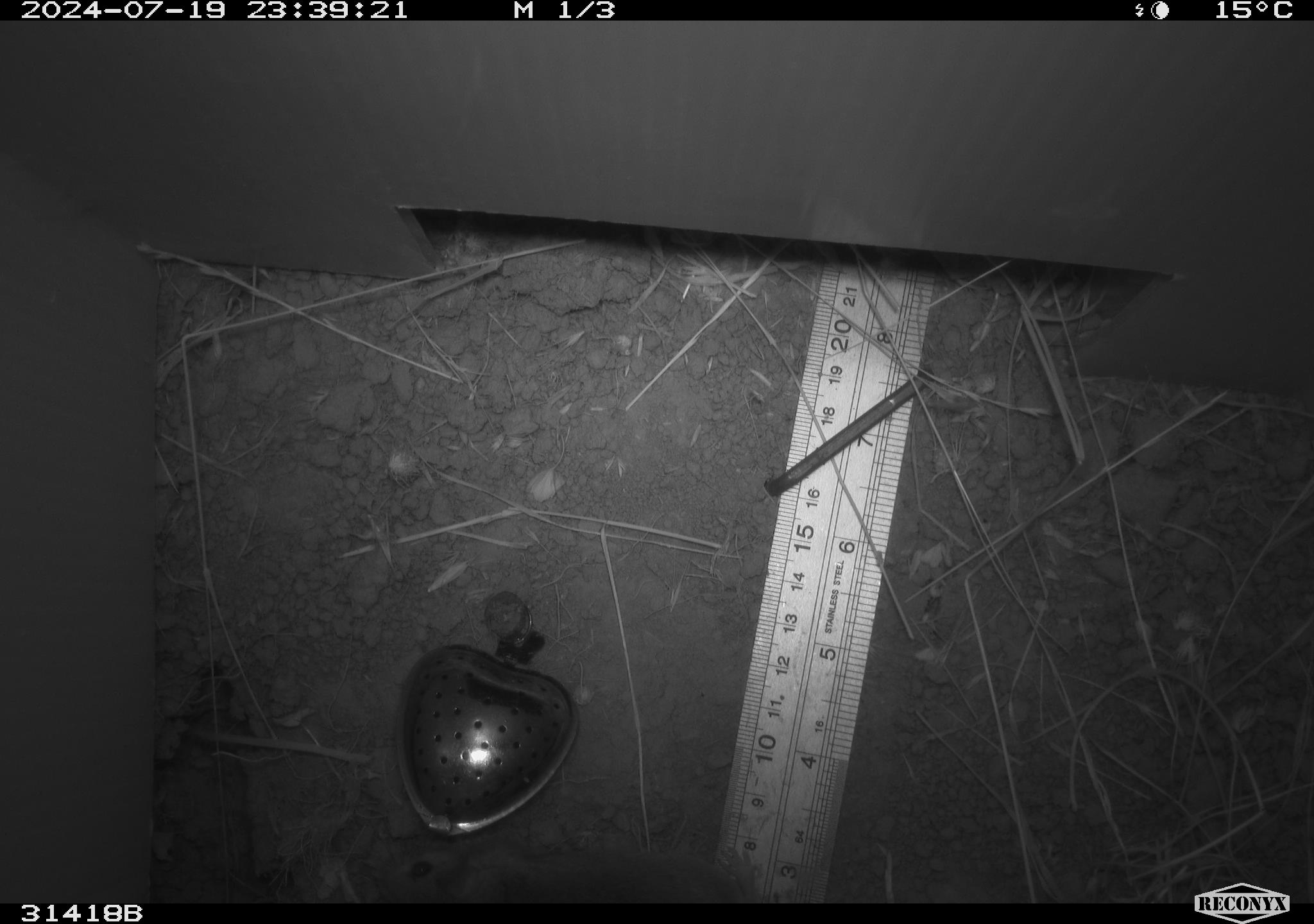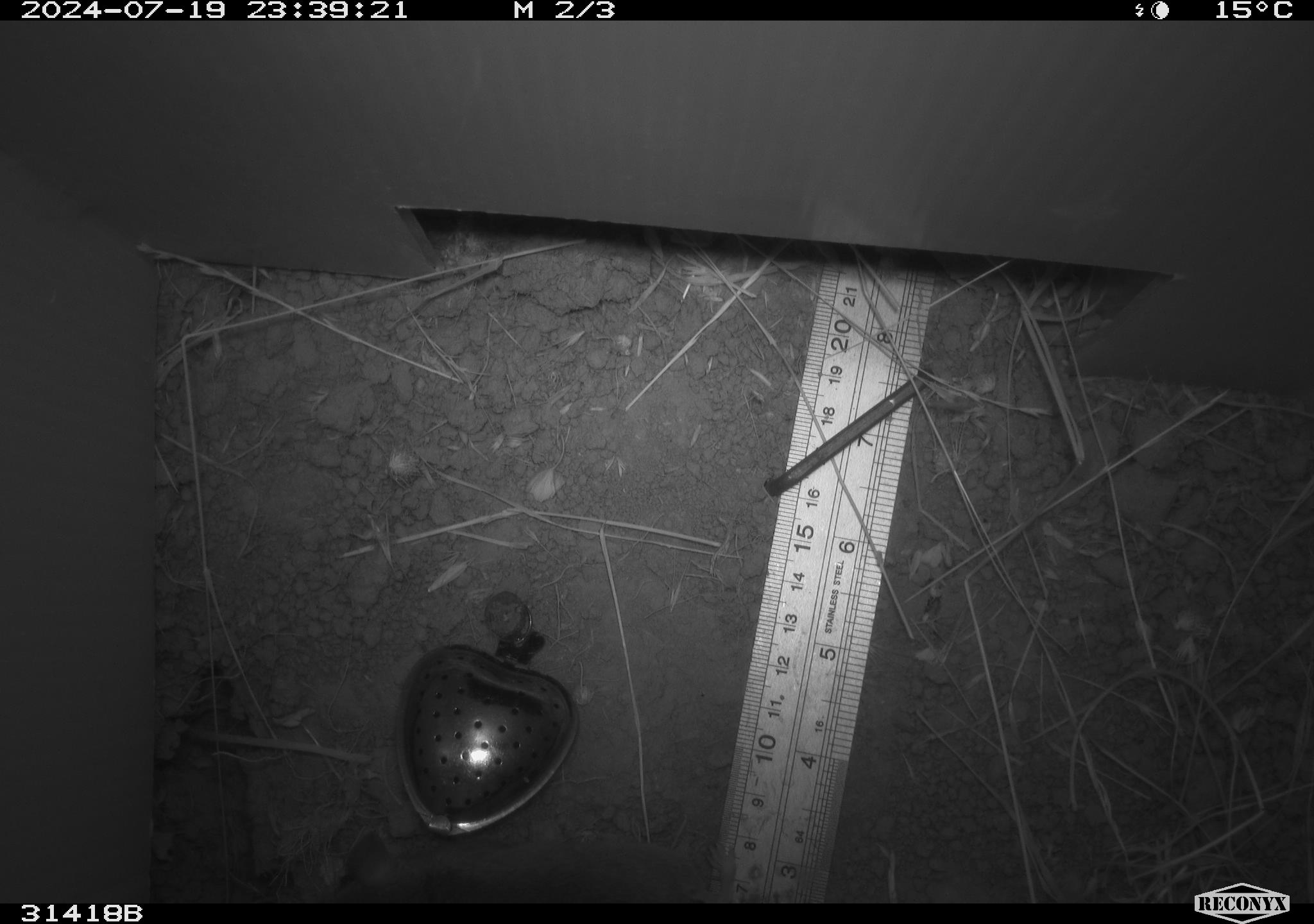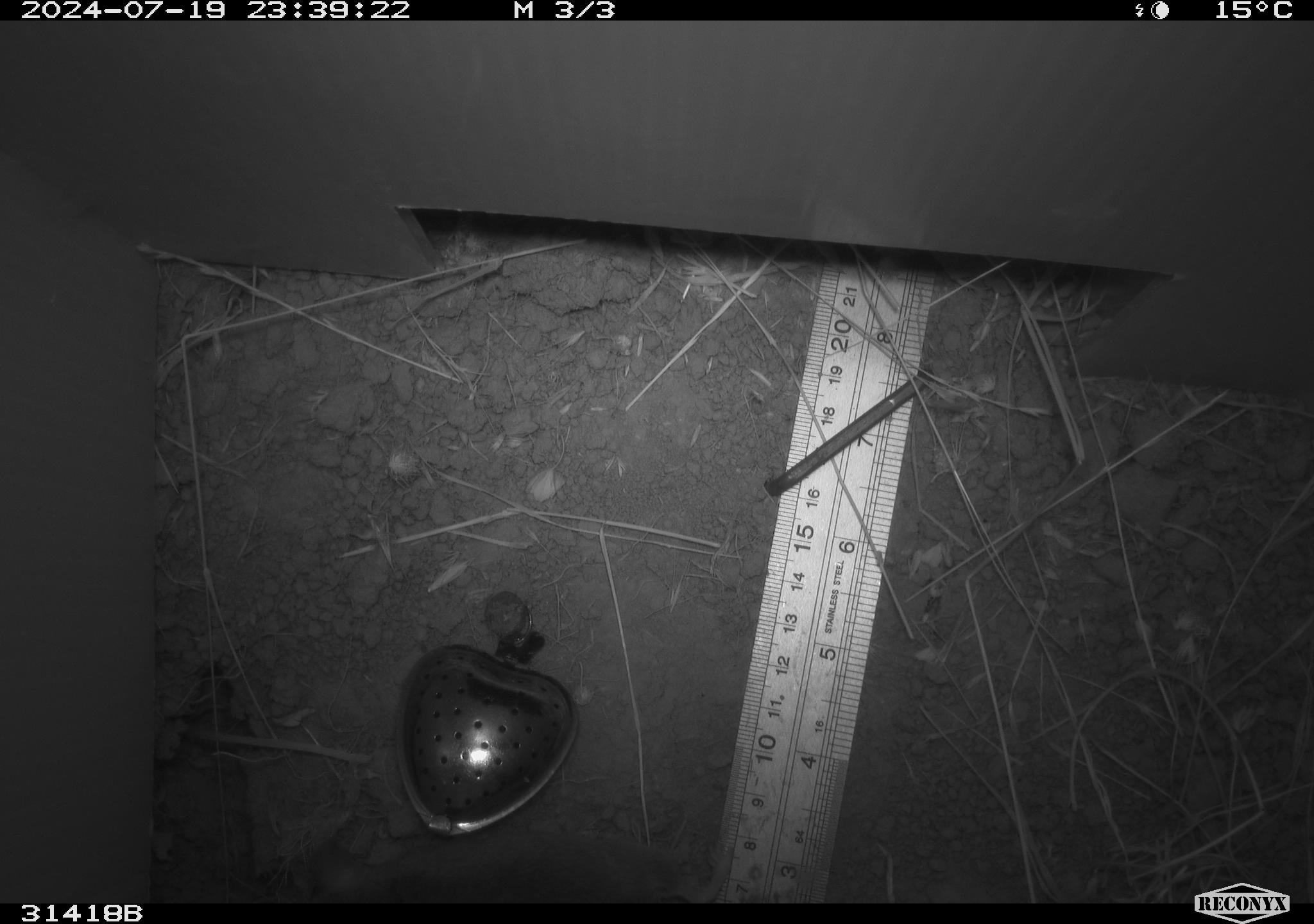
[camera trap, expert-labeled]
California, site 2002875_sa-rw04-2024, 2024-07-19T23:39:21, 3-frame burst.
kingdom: Animalia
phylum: Chordata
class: Mammalia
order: Rodentia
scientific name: Rodentia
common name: rodent